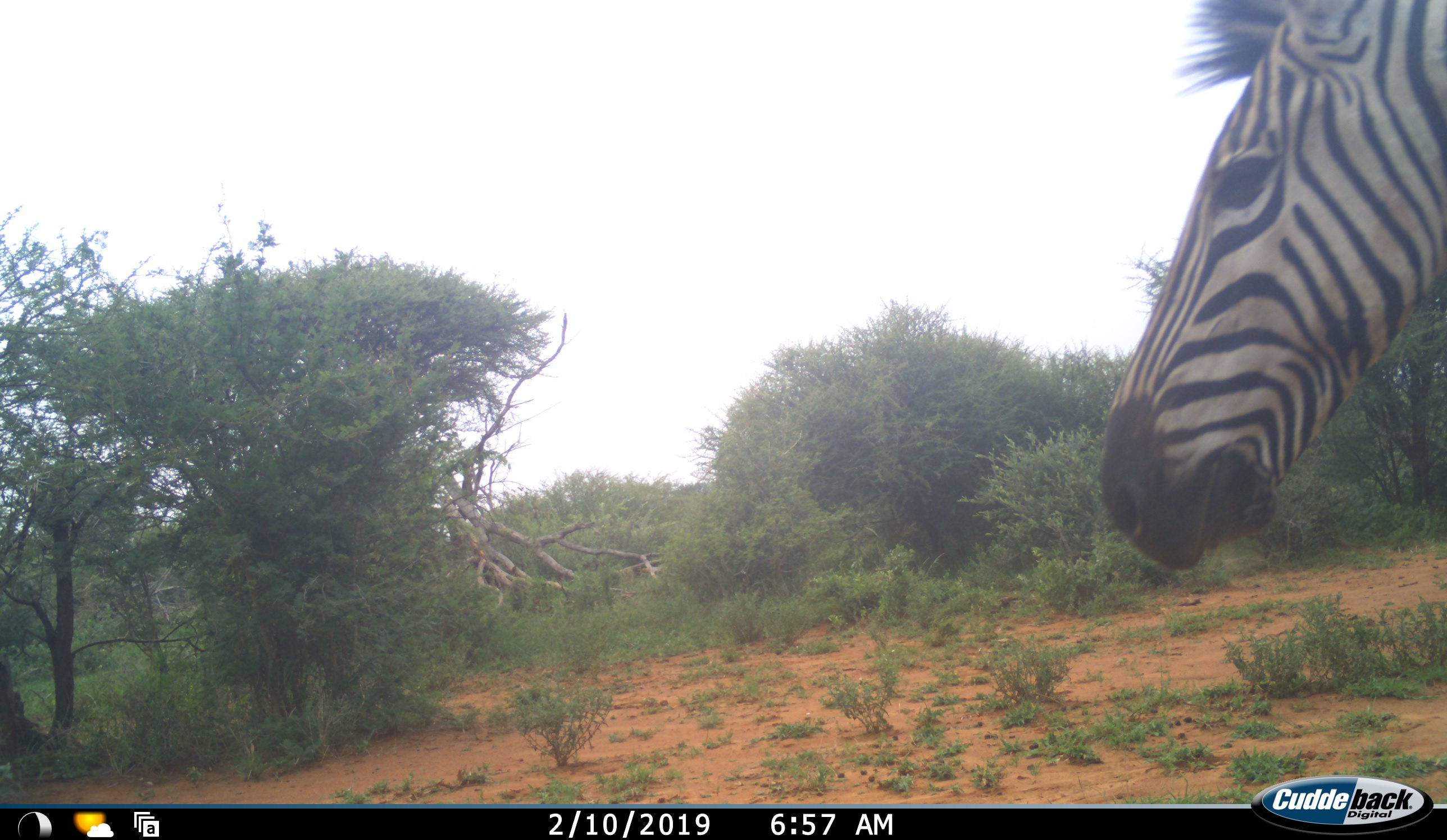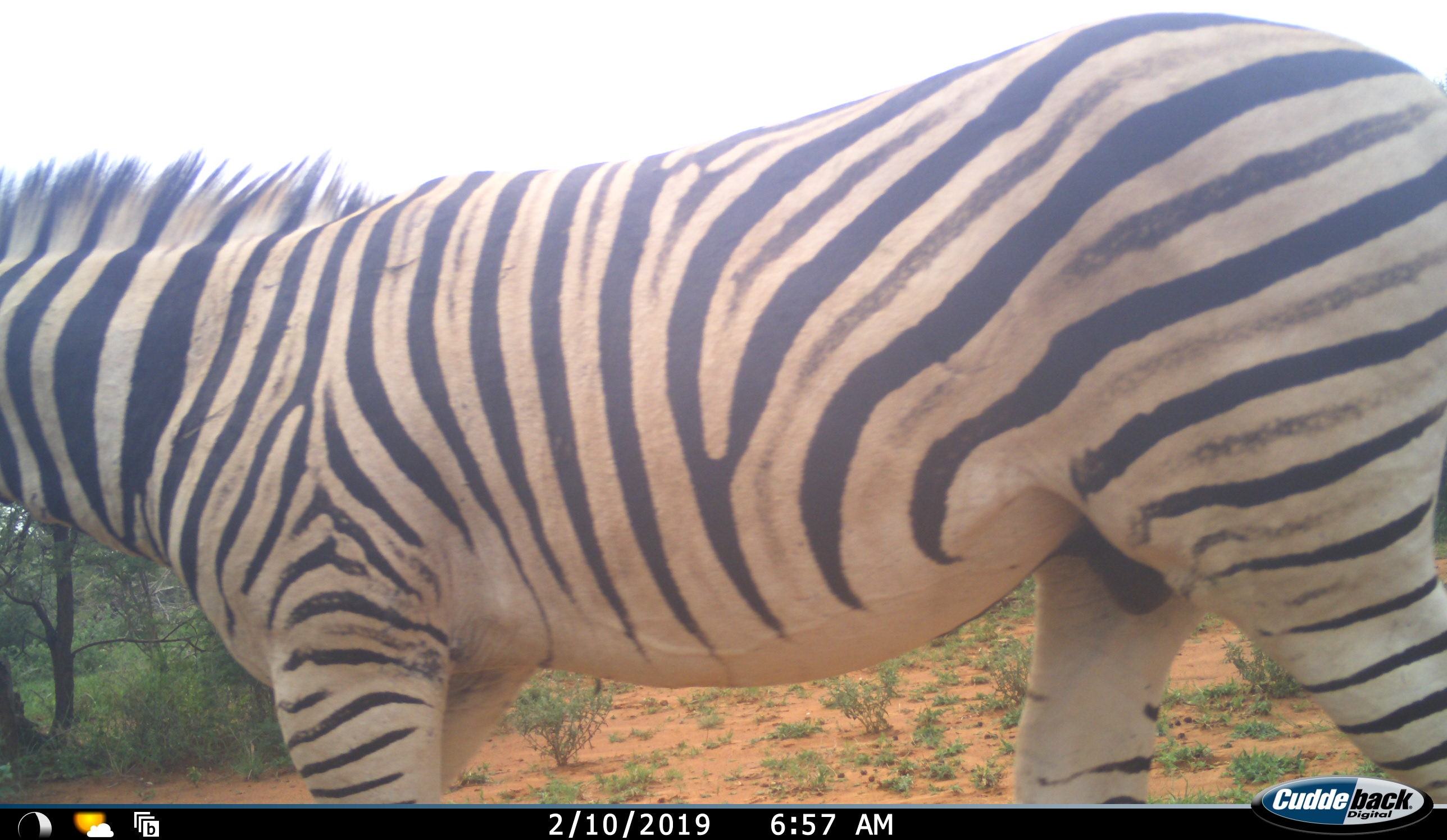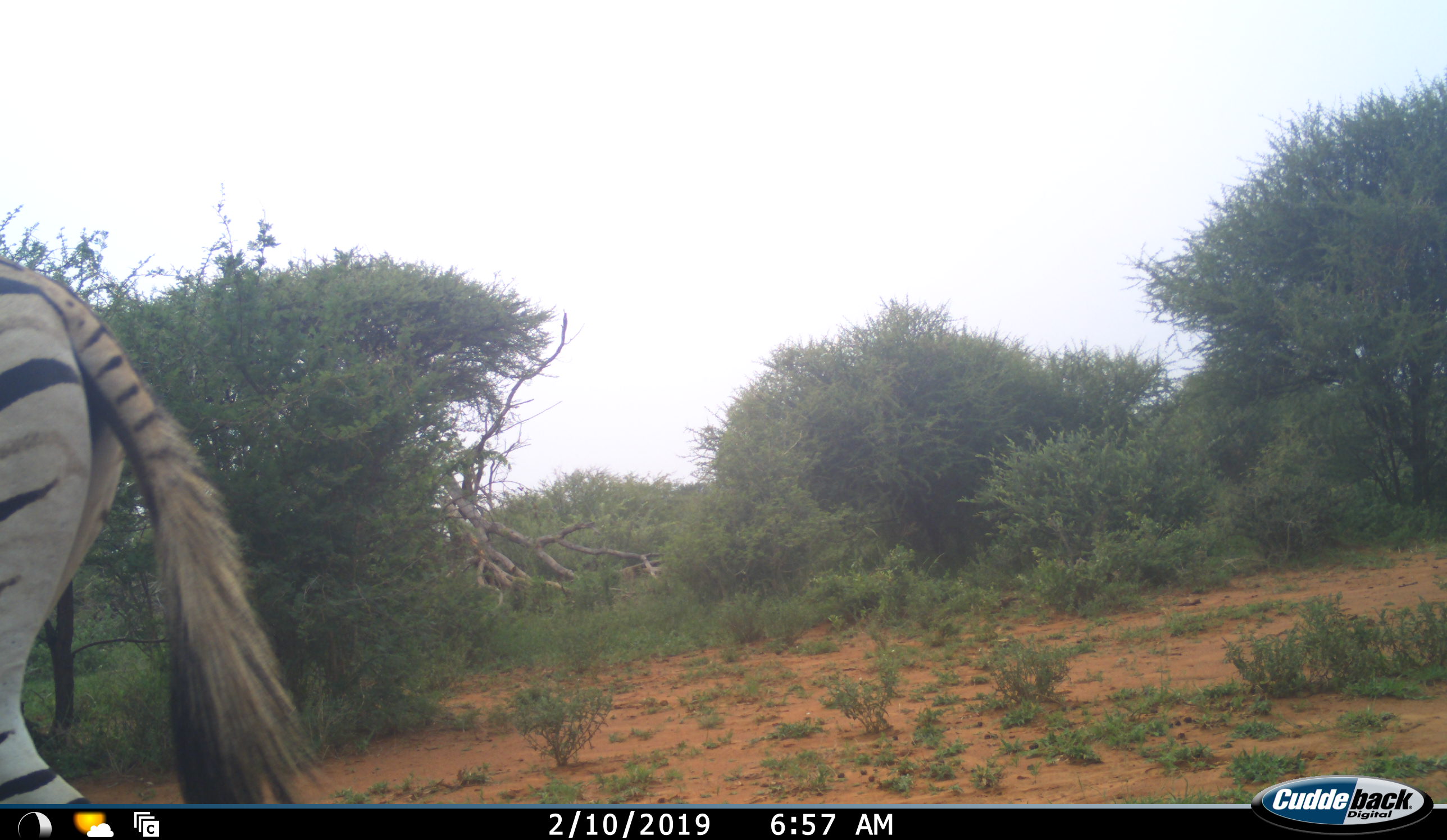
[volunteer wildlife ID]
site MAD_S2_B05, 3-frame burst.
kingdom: Animalia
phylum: Chordata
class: Mammalia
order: Perissodactyla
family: Equidae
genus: Equus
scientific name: Equus quagga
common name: plains zebra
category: zebraplains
Zebraplains (plains zebra) (Equus quagga), count 1. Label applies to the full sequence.